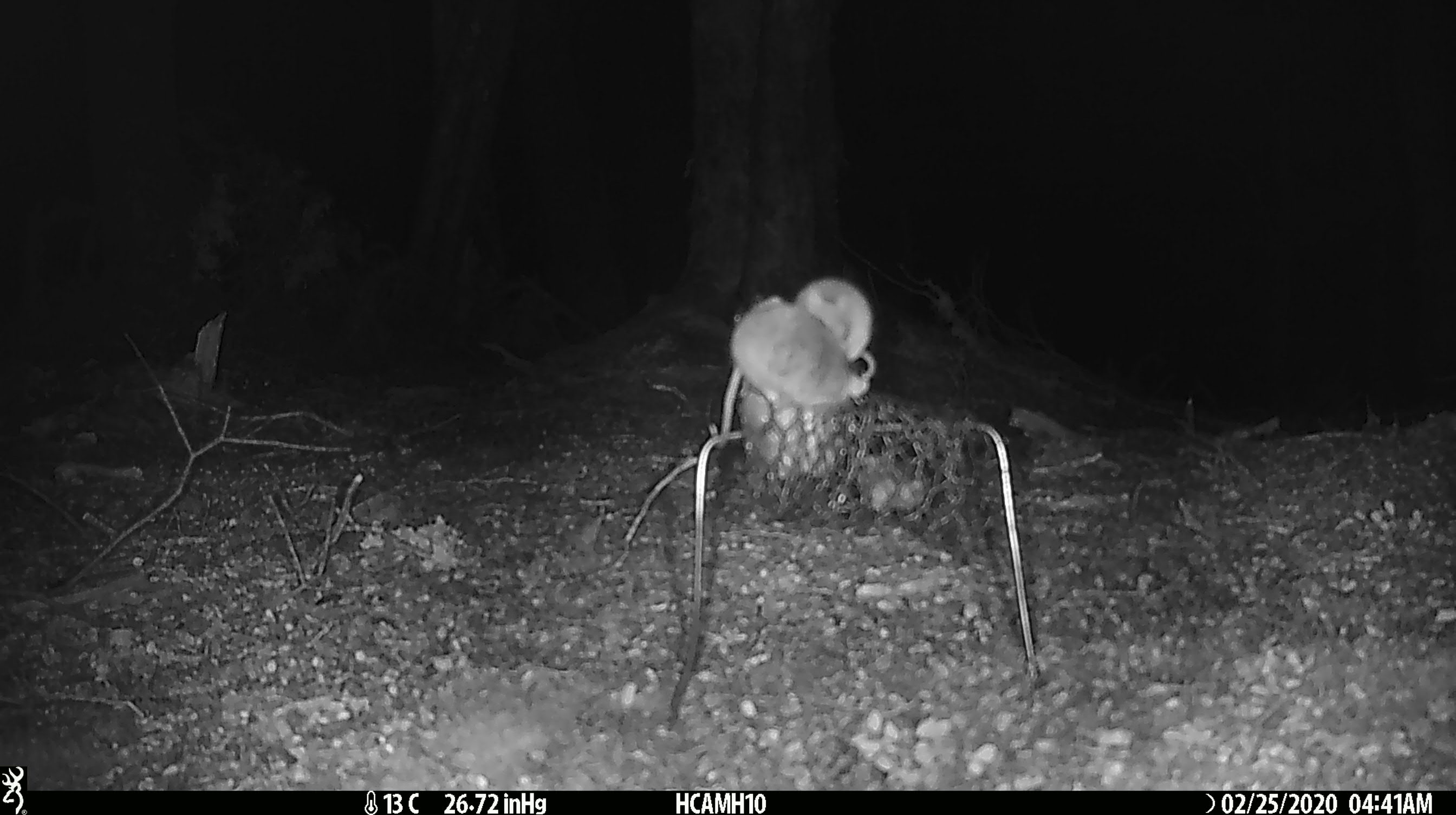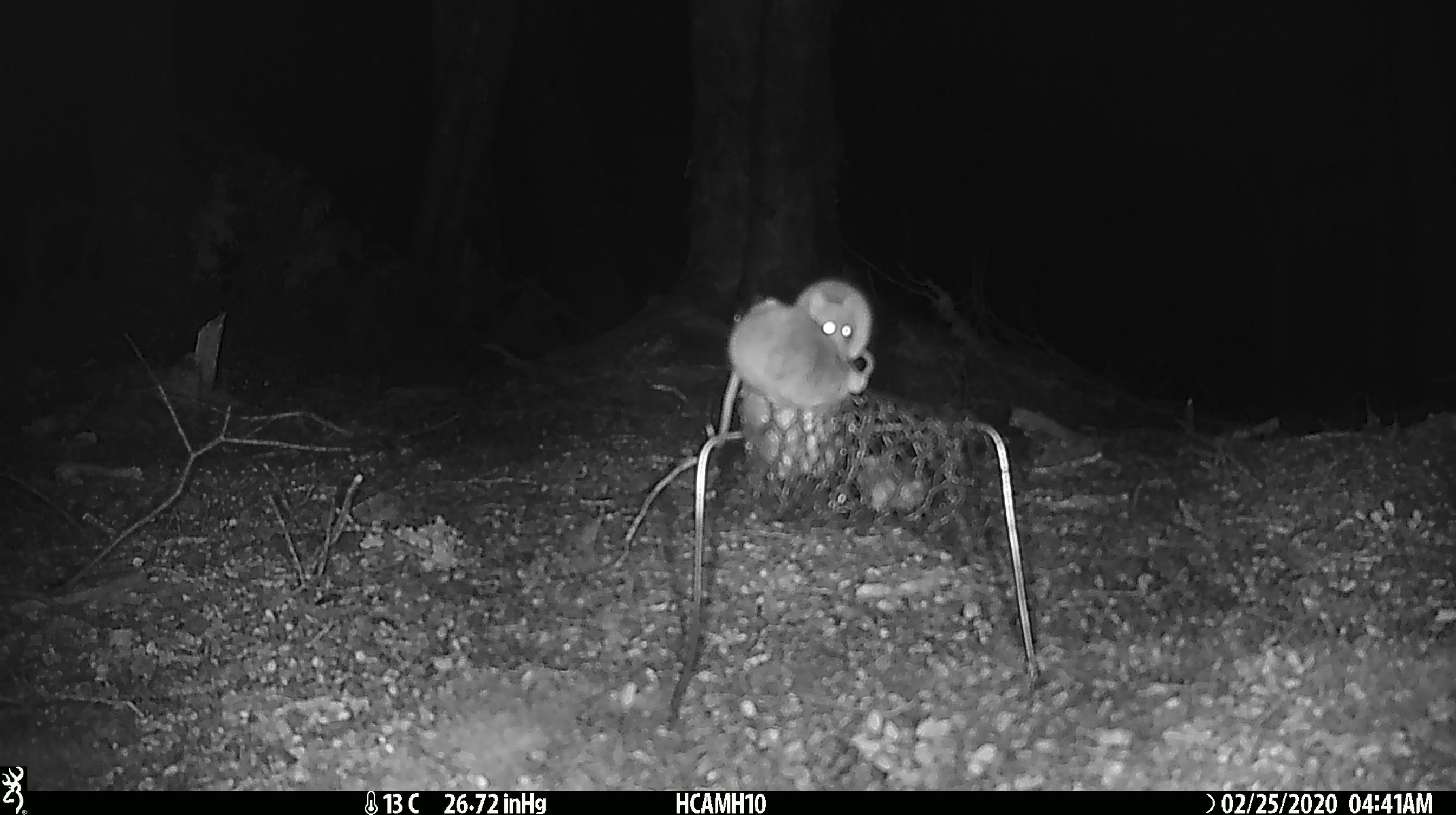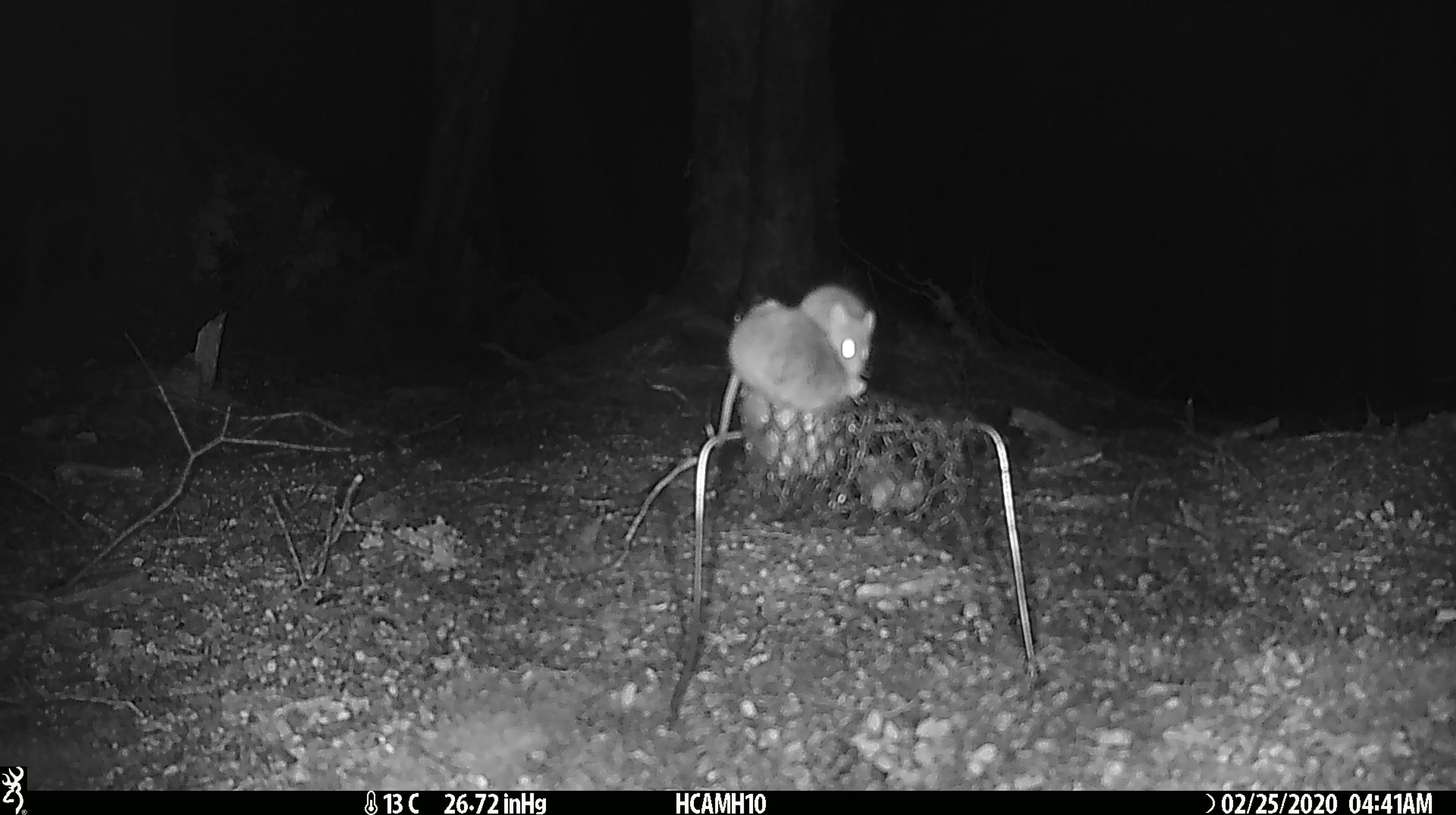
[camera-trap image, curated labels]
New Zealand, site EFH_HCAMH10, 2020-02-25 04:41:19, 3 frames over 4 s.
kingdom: Animalia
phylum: Chordata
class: Mammalia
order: Rodentia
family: Muridae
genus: Mus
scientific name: Mus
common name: mouse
Mouse (Mus).